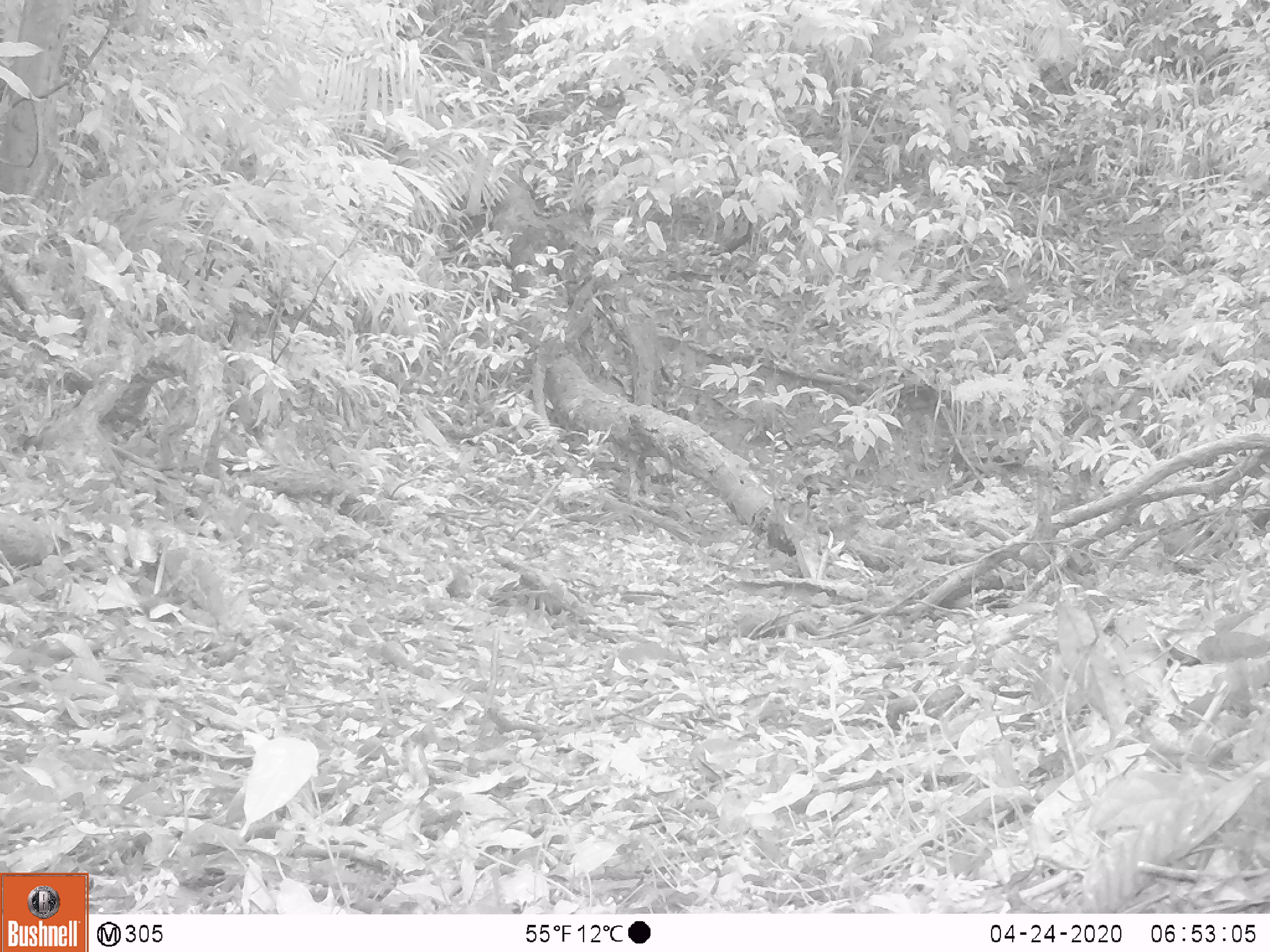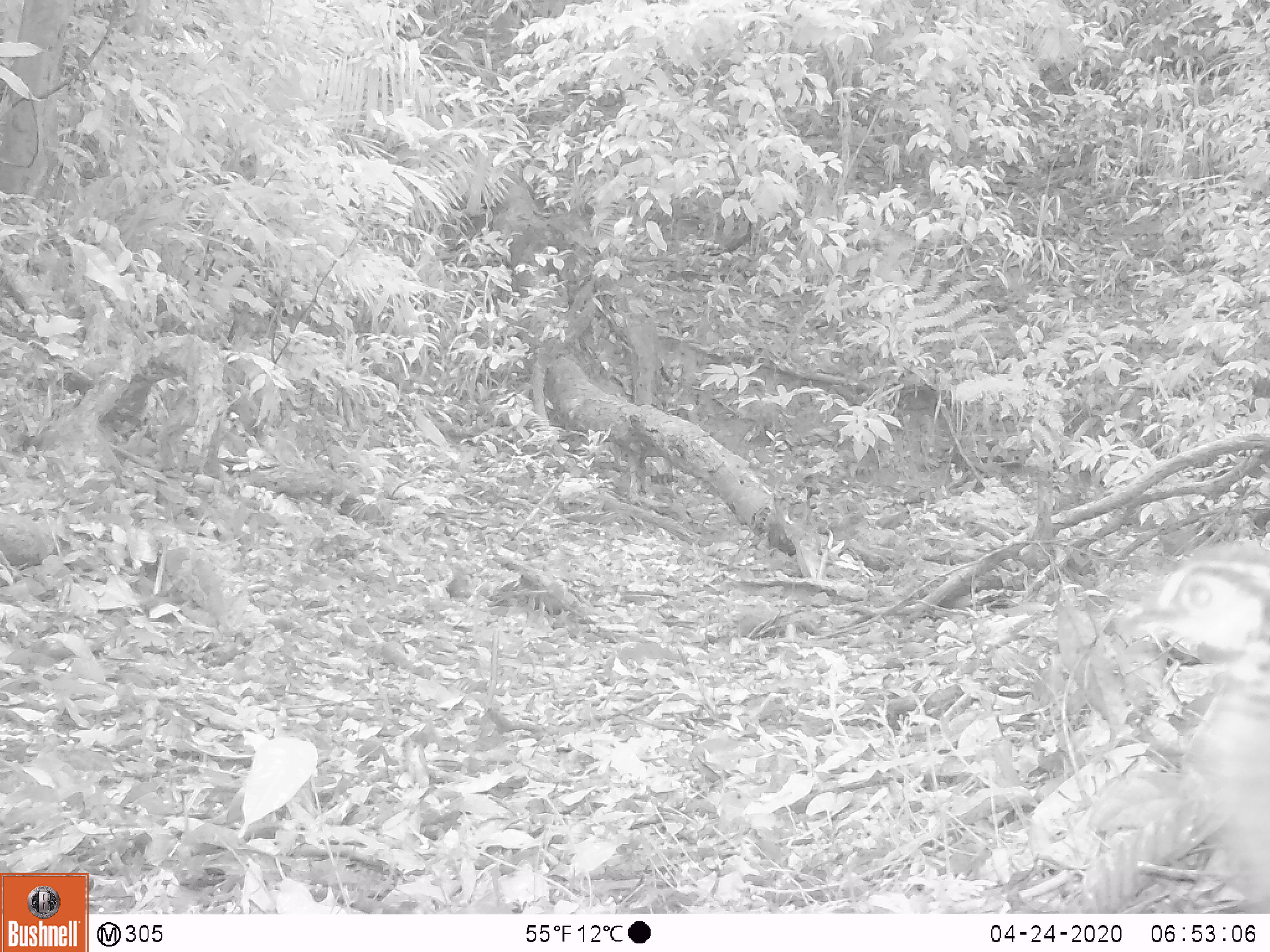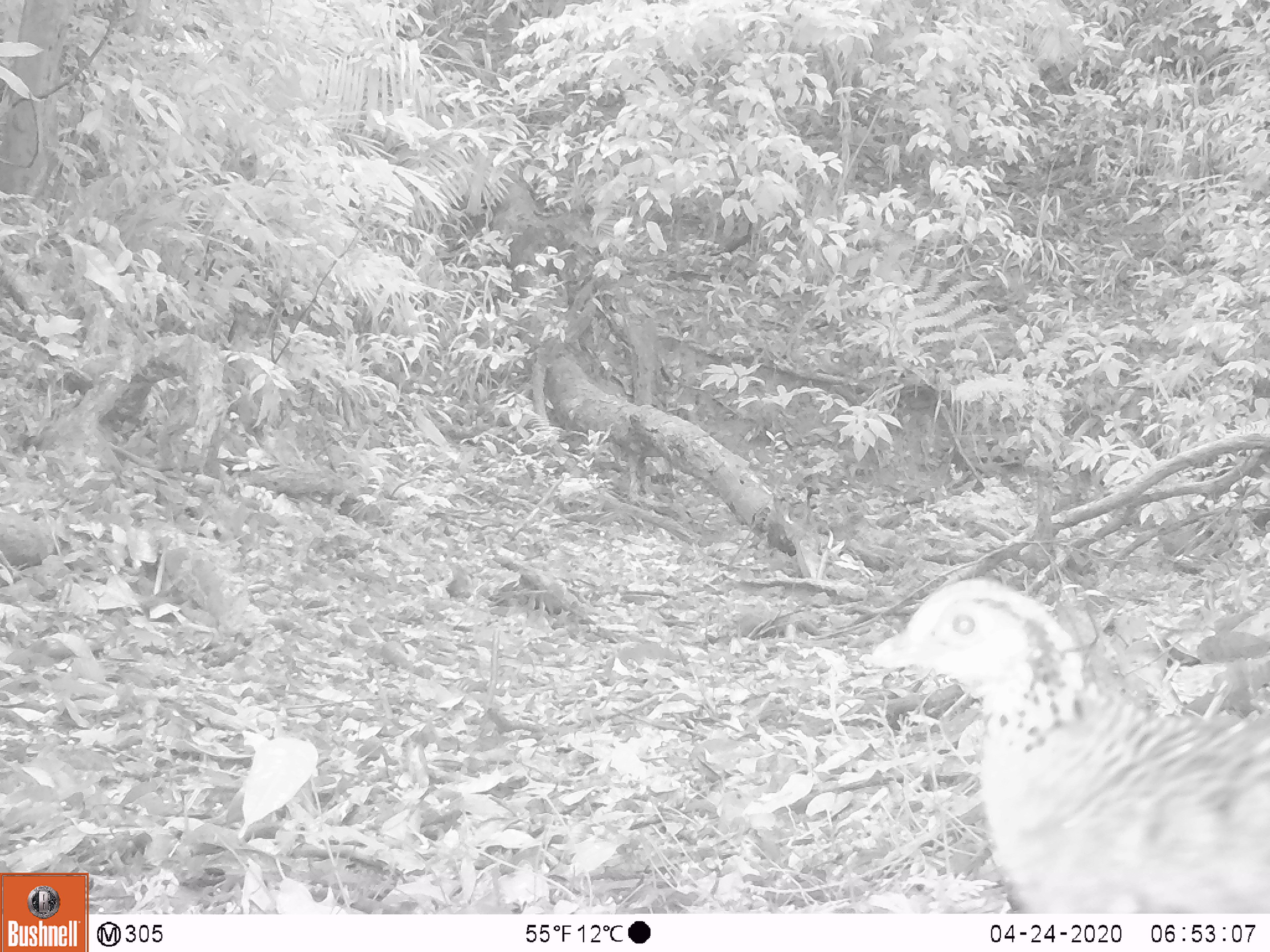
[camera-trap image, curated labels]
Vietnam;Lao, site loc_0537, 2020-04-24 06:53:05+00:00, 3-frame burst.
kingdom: Animalia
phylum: Chordata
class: Aves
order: Galliformes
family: Phasianidae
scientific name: Phasianidae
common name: partridge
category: unidentified partridge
Unidentified partridge (partridge) (Phasianidae). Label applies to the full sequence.